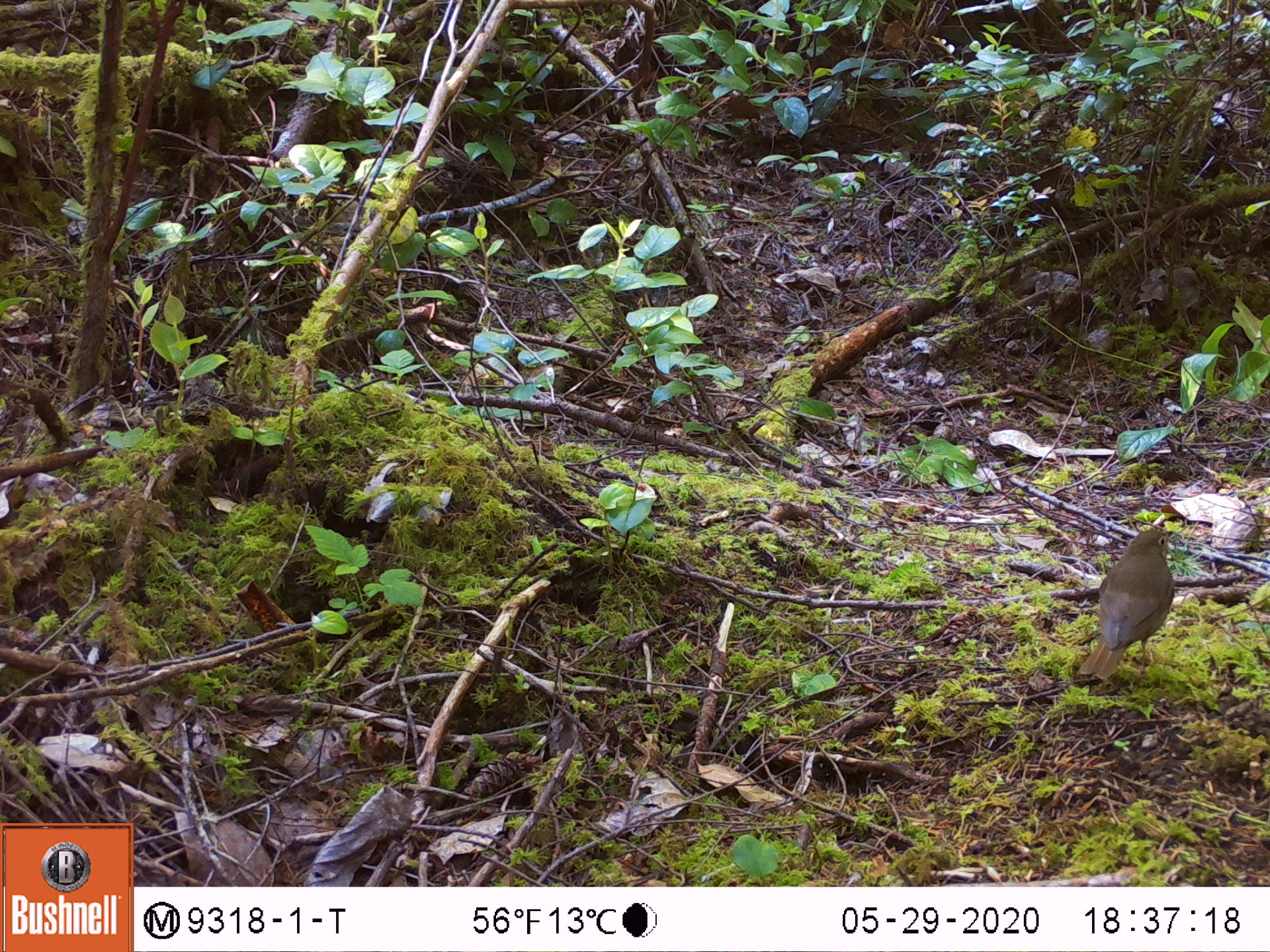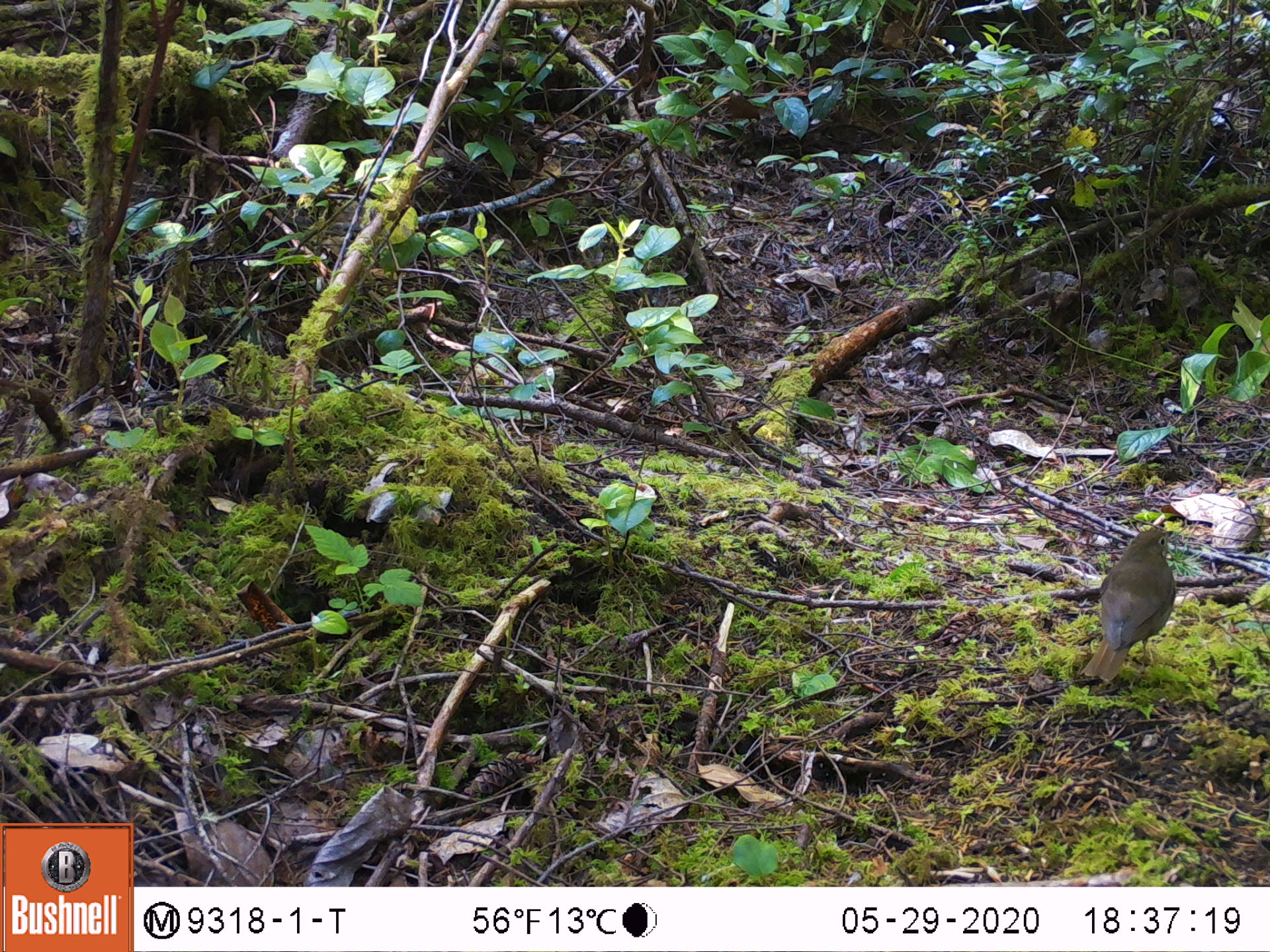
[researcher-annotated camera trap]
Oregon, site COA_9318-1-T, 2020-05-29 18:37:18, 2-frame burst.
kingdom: Animalia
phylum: Chordata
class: Aves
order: Passeriformes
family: Turdidae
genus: Catharus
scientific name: Catharus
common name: brown thrushes and nightingale-thrushes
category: catharus species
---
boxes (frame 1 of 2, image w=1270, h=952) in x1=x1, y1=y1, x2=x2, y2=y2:
catharus species: x1=1075, y1=521, x2=1182, y2=687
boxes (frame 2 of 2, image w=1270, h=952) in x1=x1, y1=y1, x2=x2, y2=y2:
catharus species: x1=1073, y1=515, x2=1180, y2=689